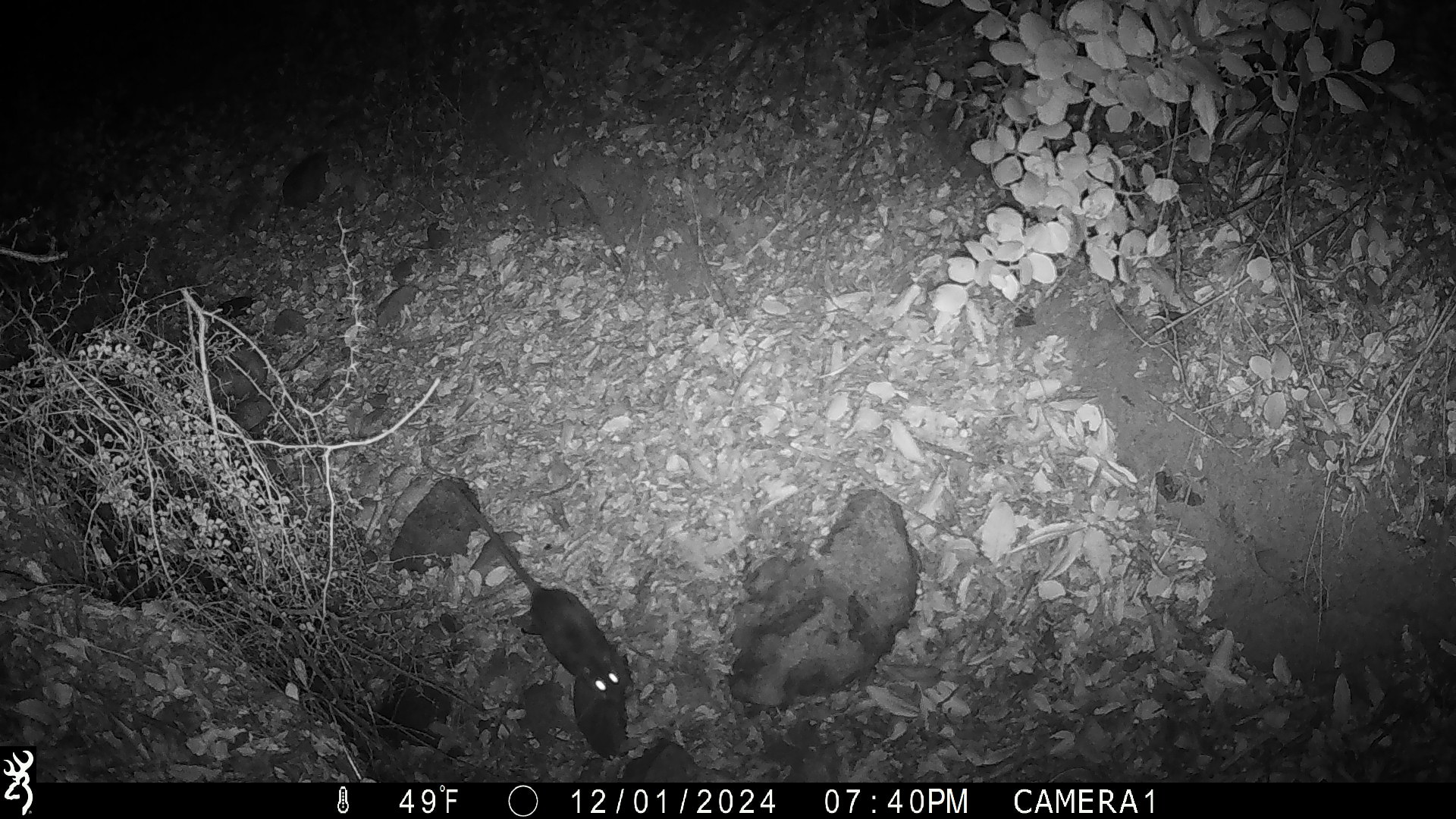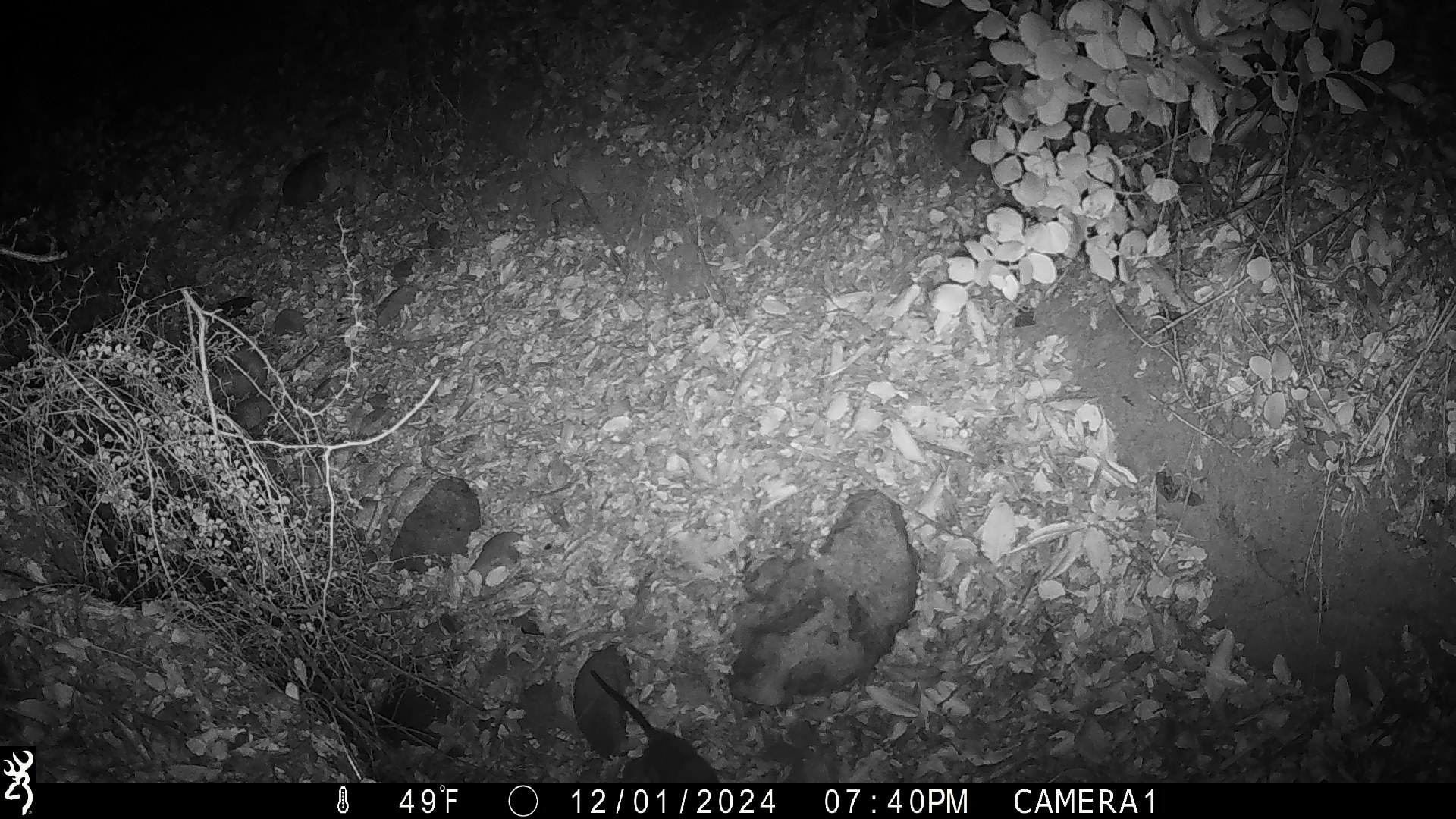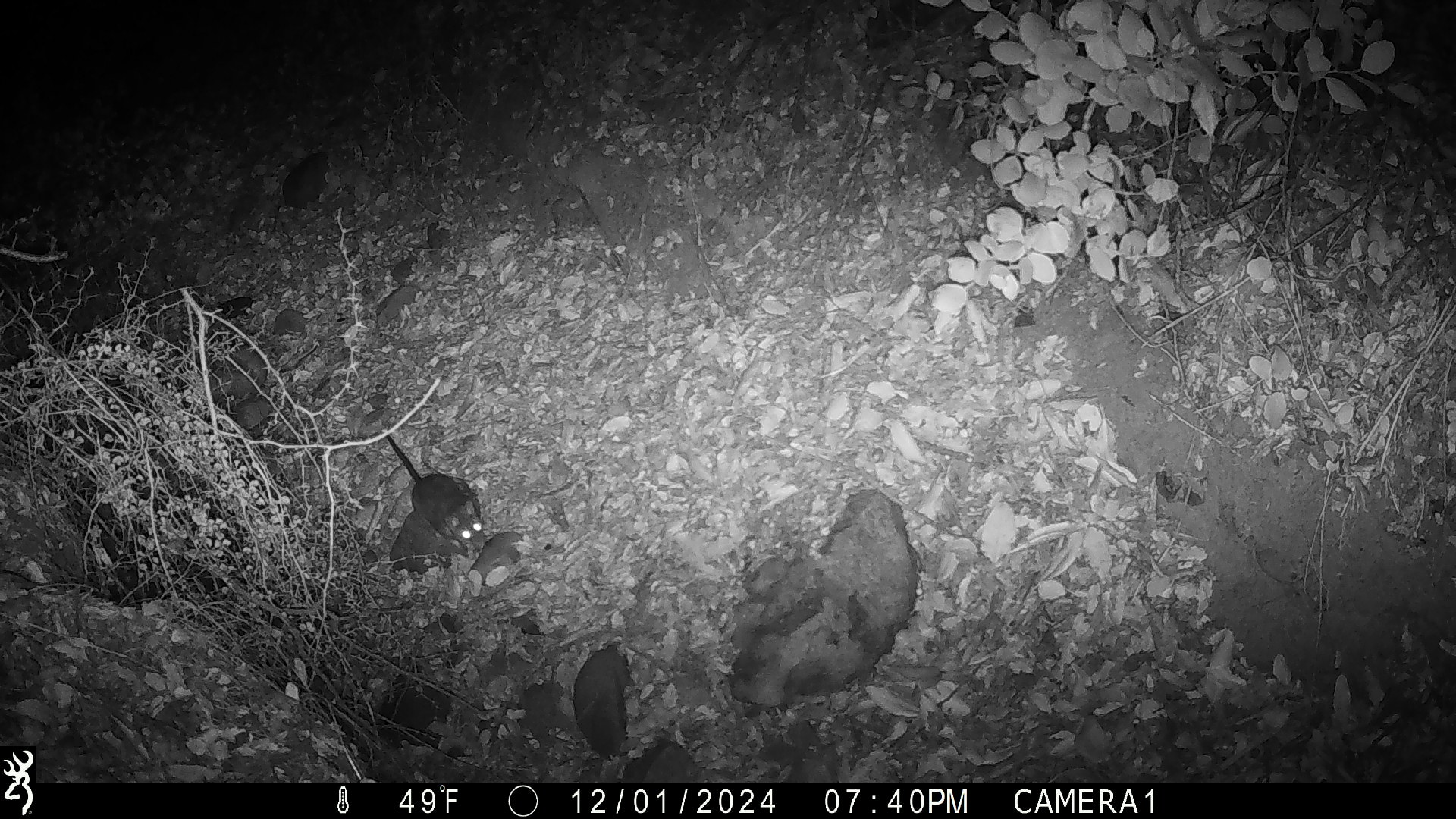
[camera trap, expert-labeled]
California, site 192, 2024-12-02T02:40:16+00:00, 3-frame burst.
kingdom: Animalia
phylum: Chordata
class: Mammalia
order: Rodentia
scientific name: Rodentia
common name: mouse or rat